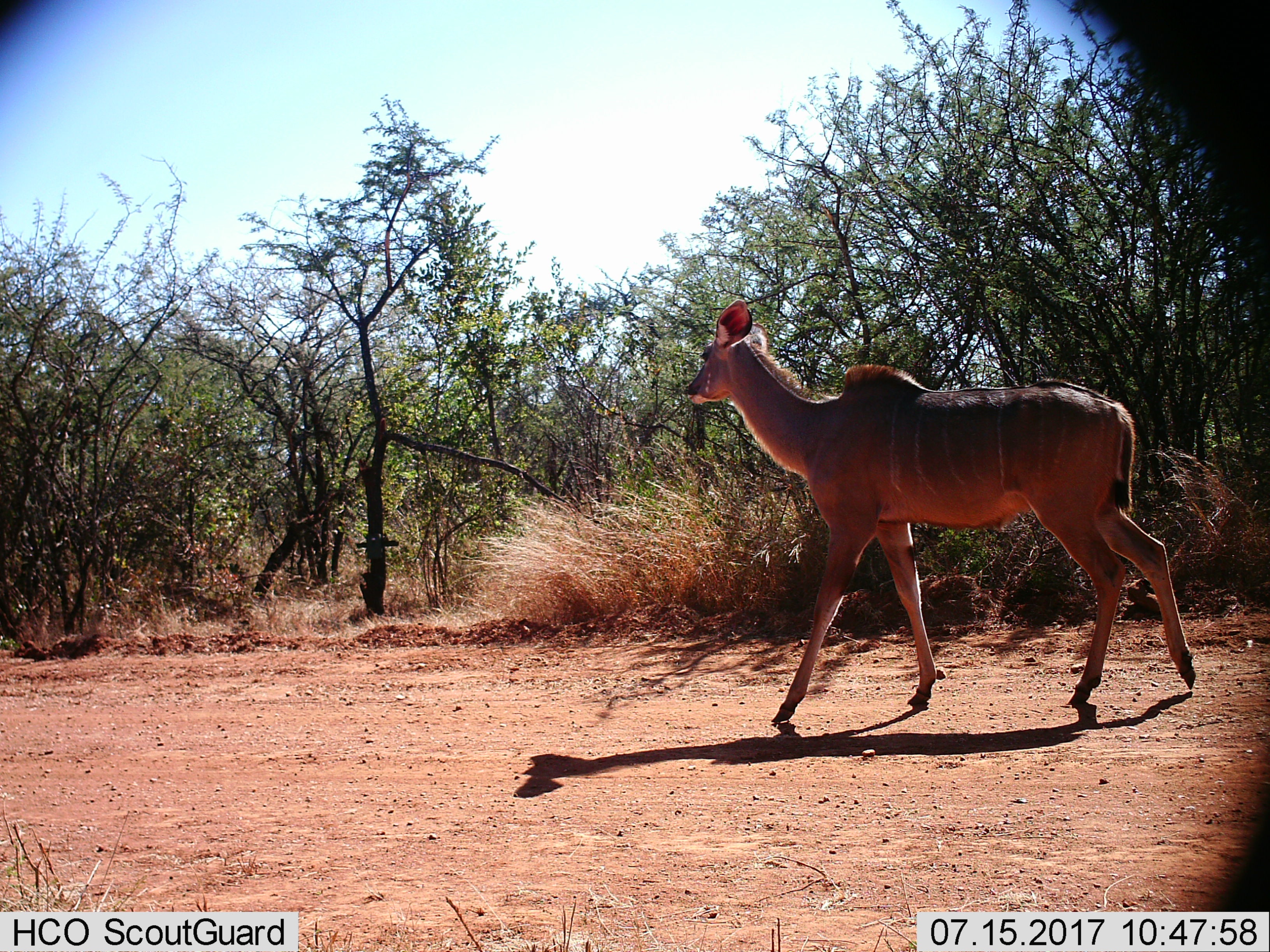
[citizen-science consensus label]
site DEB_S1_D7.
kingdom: Animalia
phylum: Chordata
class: Mammalia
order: Artiodactyla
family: Bovidae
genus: Tragelaphus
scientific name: Tragelaphus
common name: kudu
Kudu (Tragelaphus), count 1. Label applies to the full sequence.